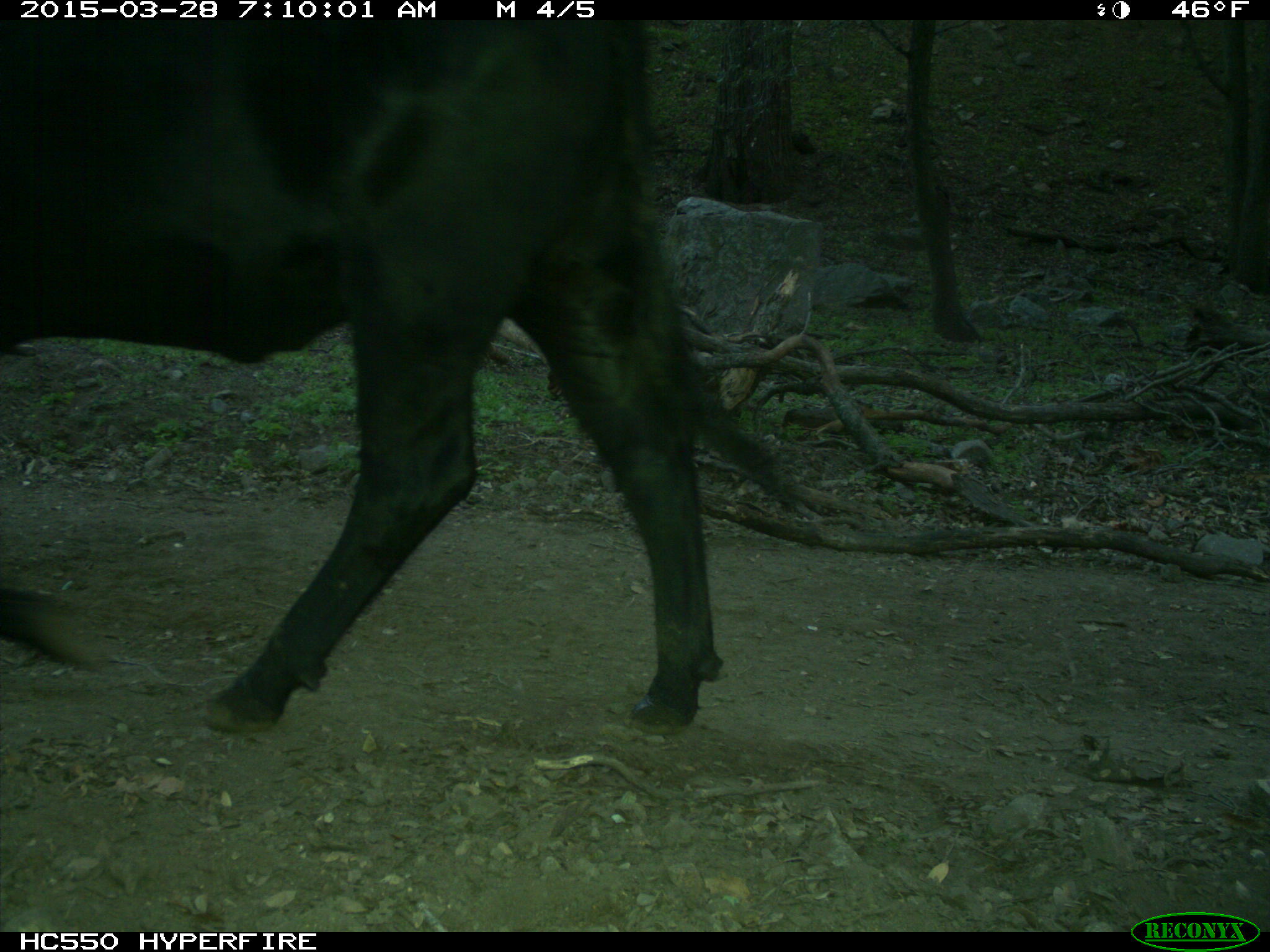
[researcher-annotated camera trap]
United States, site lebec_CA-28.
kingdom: Animalia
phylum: Chordata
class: Mammalia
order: Artiodactyla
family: Bovidae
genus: Bos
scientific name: Bos taurus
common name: domestic cow